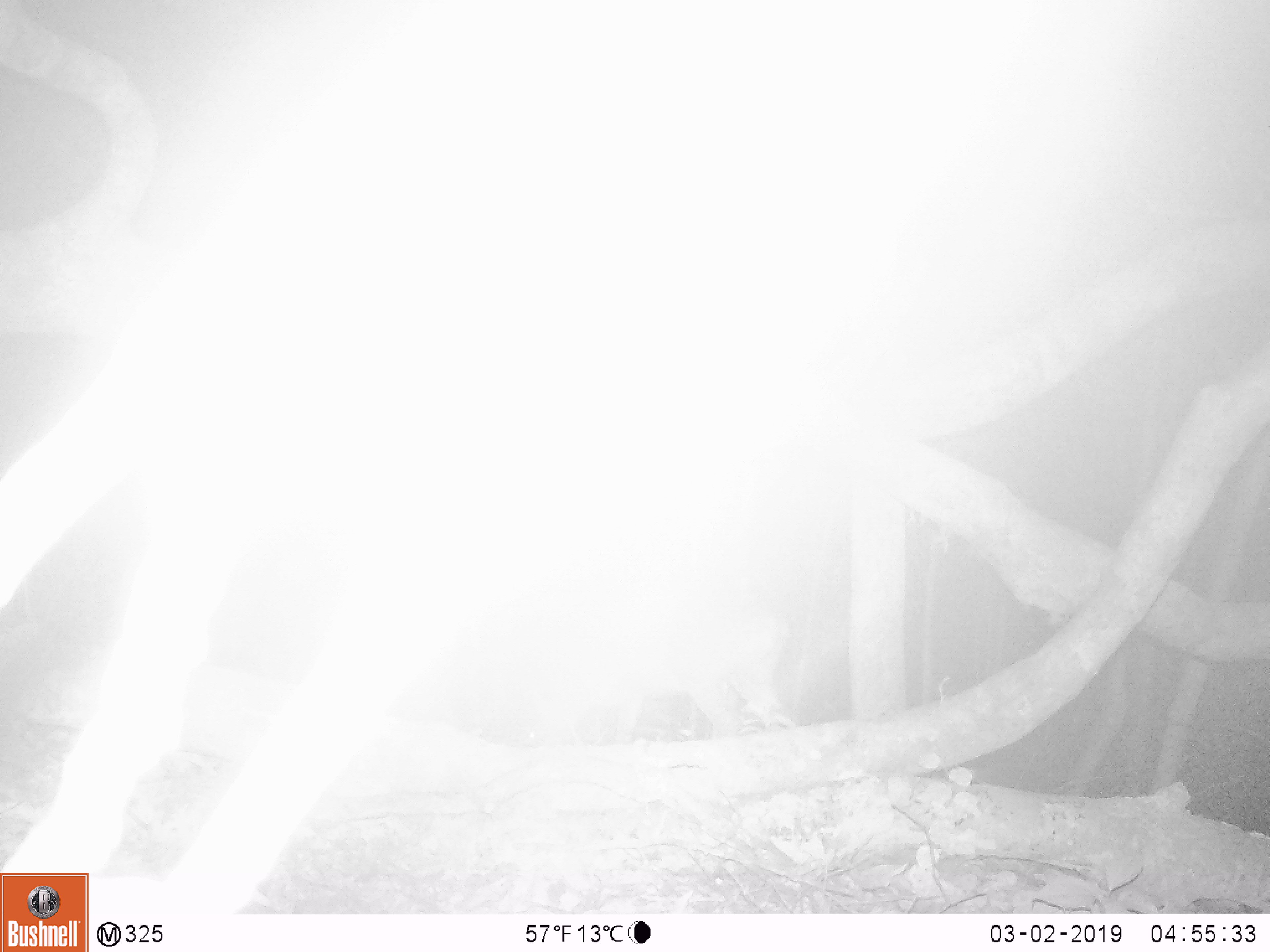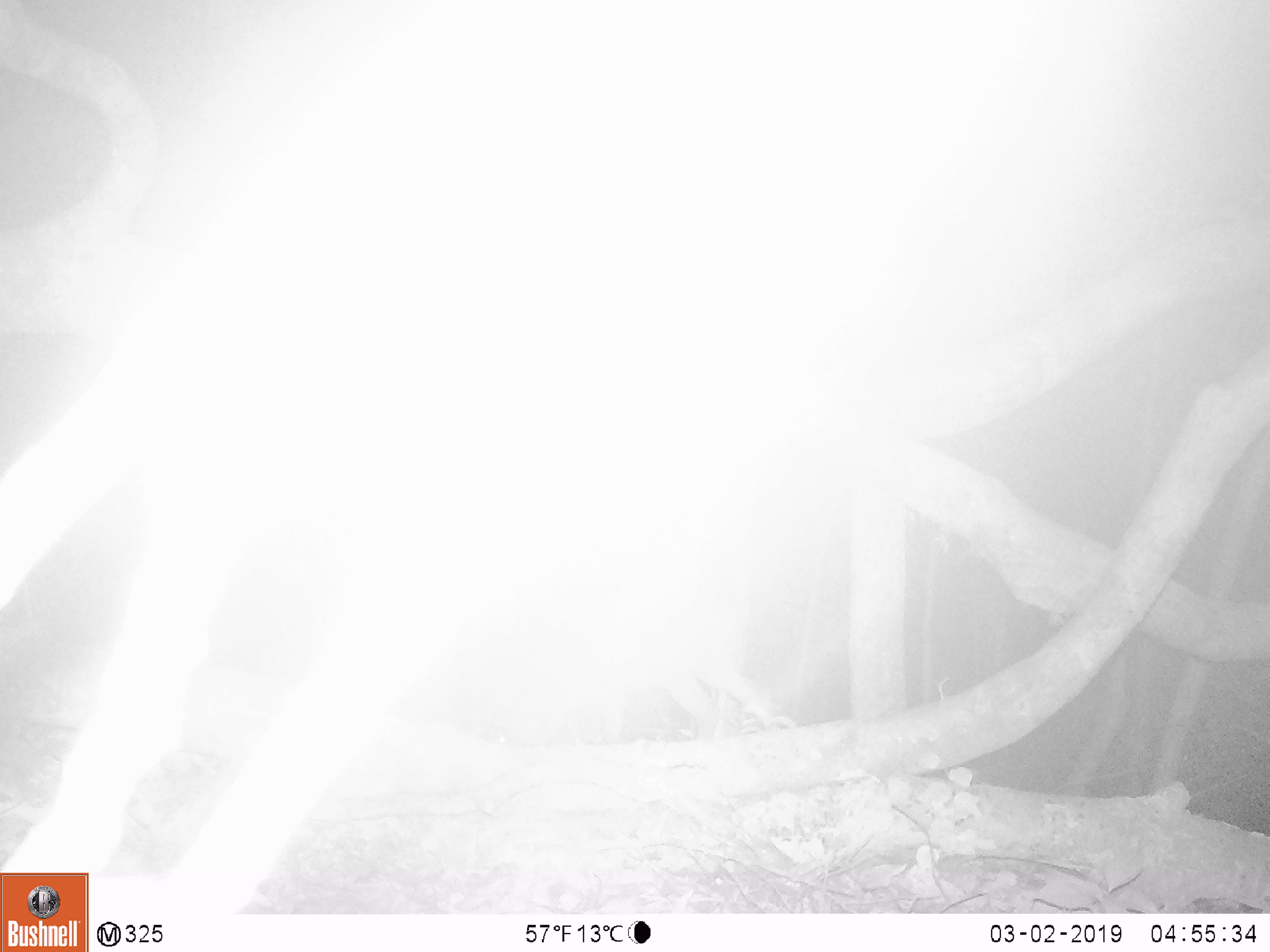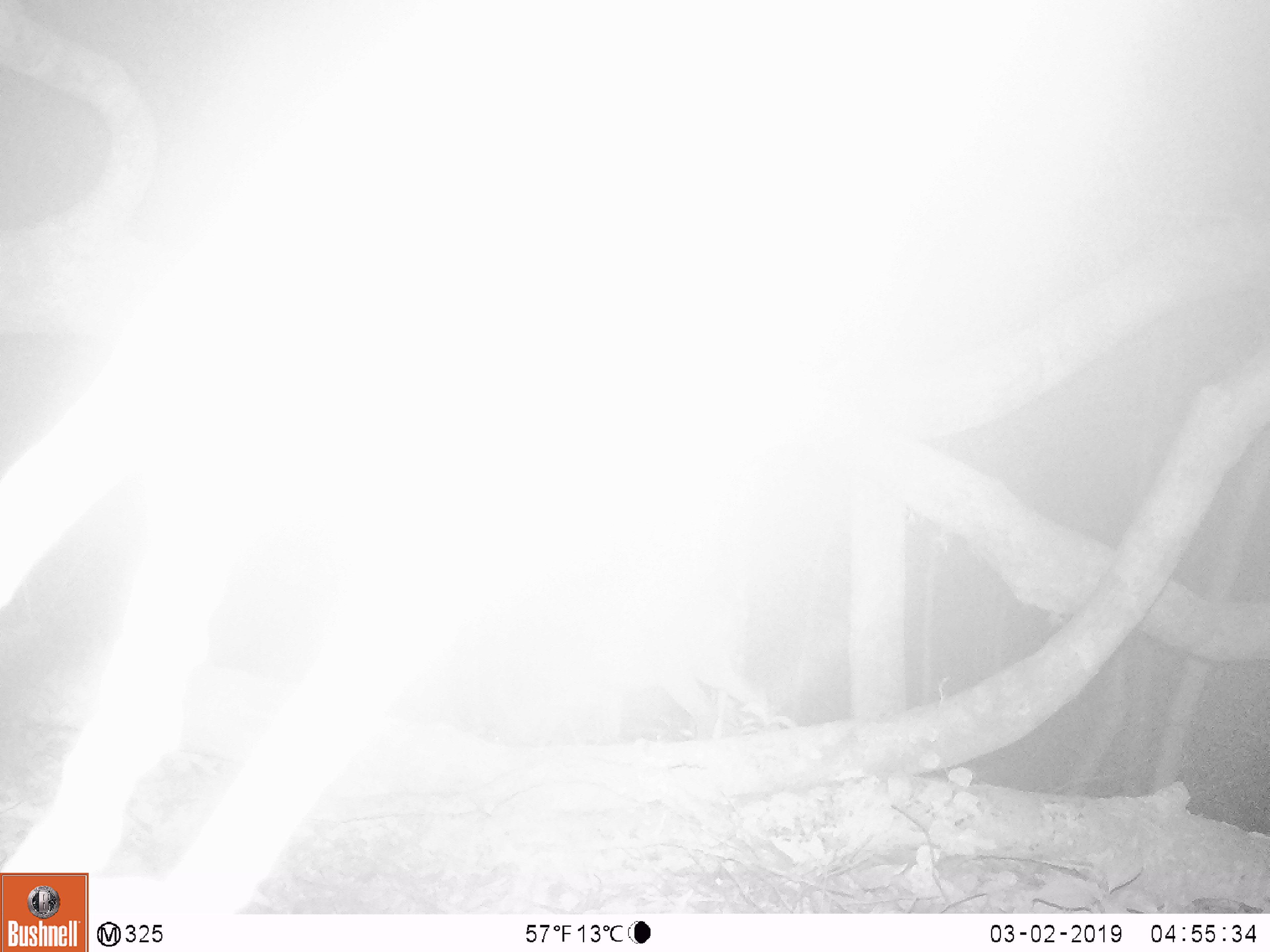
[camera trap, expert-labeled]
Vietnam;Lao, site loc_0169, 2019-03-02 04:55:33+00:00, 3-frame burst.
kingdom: Animalia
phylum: Chordata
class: Mammalia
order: Artiodactyla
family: Cervidae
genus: Muntiacus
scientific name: Muntiacus vuquangensis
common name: large-antlered muntjac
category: large antlered muntjac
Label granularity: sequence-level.